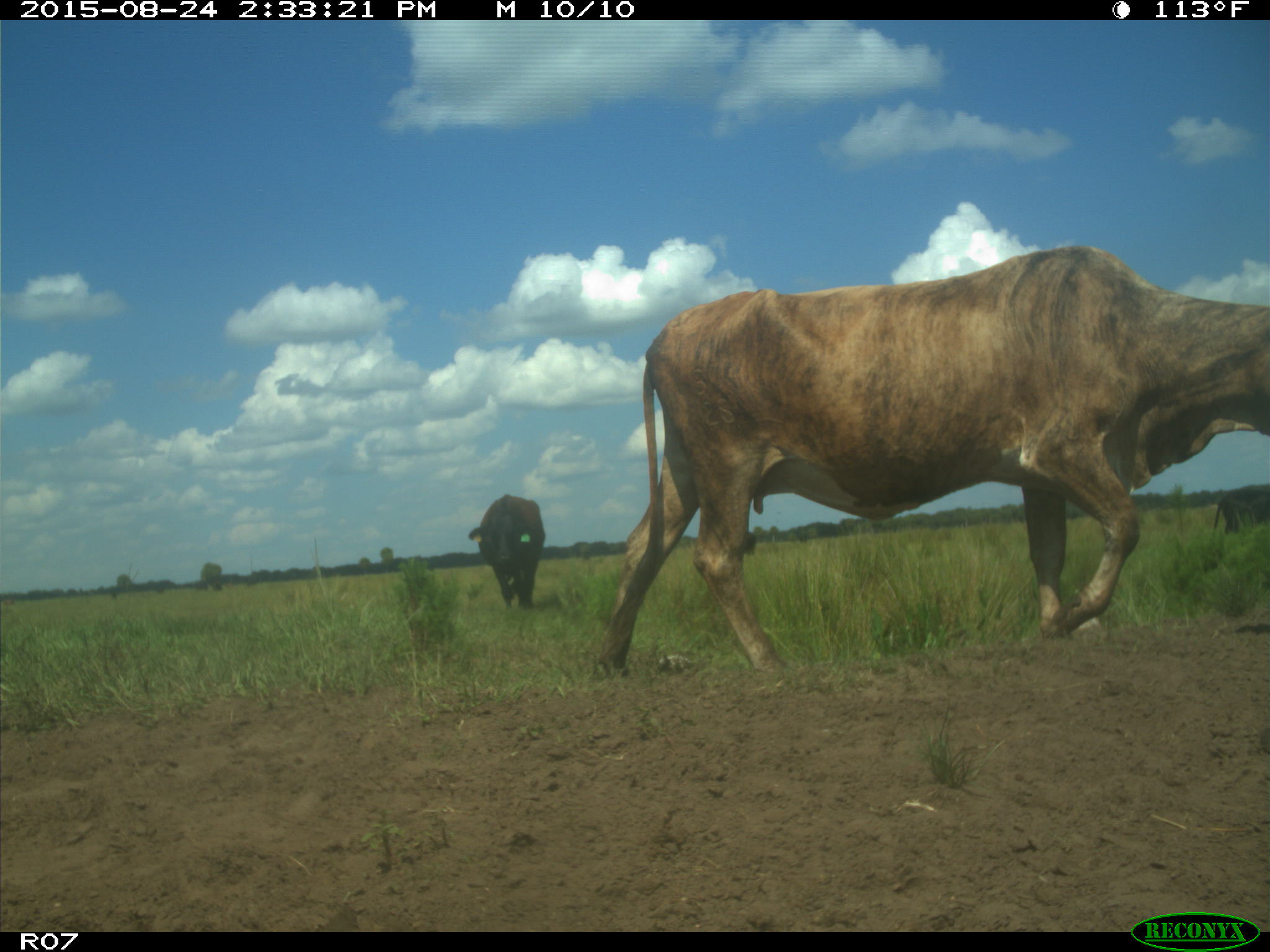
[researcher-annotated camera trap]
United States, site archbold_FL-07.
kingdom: Animalia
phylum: Chordata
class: Mammalia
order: Artiodactyla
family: Bovidae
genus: Bos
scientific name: Bos taurus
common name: domestic cow